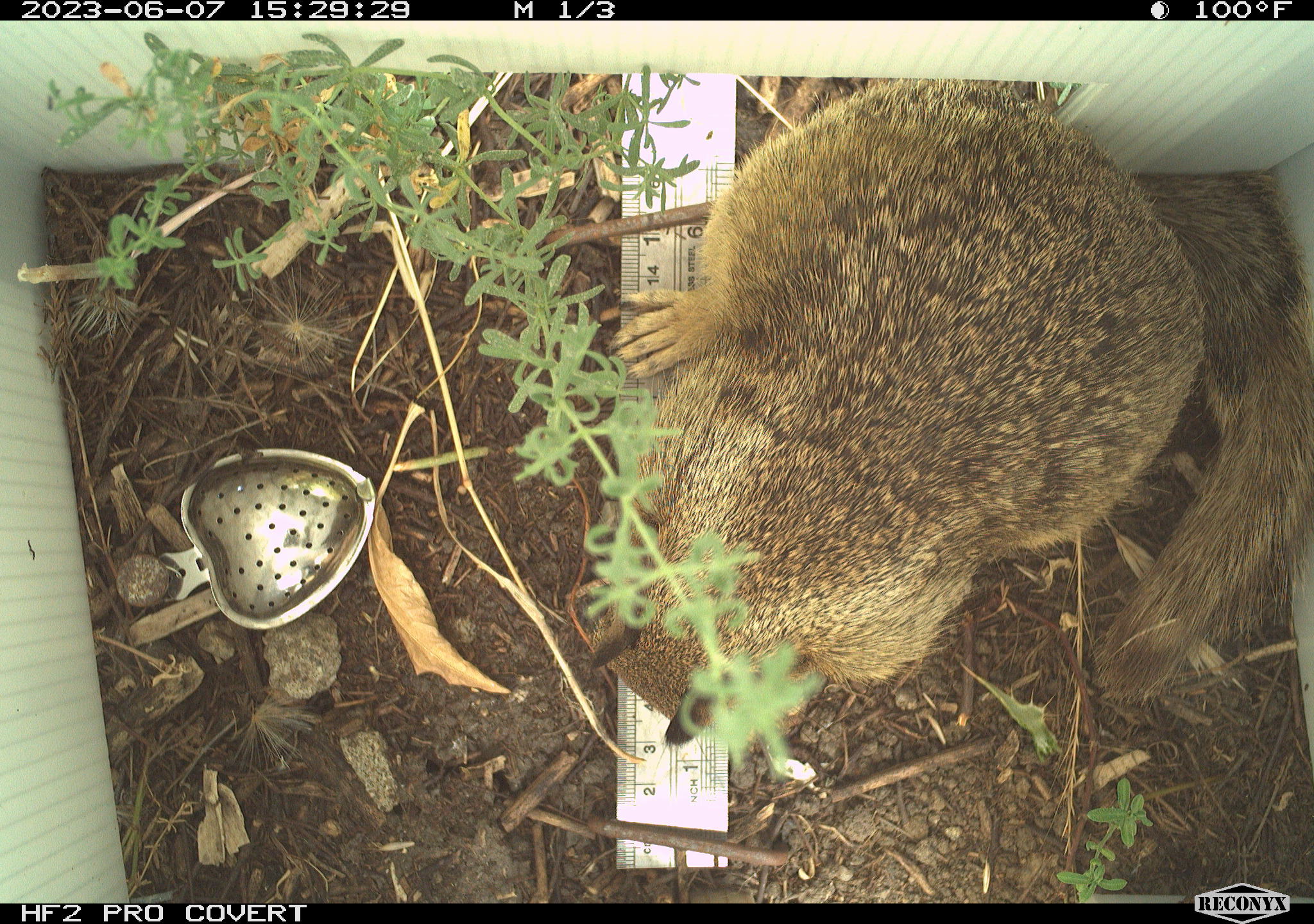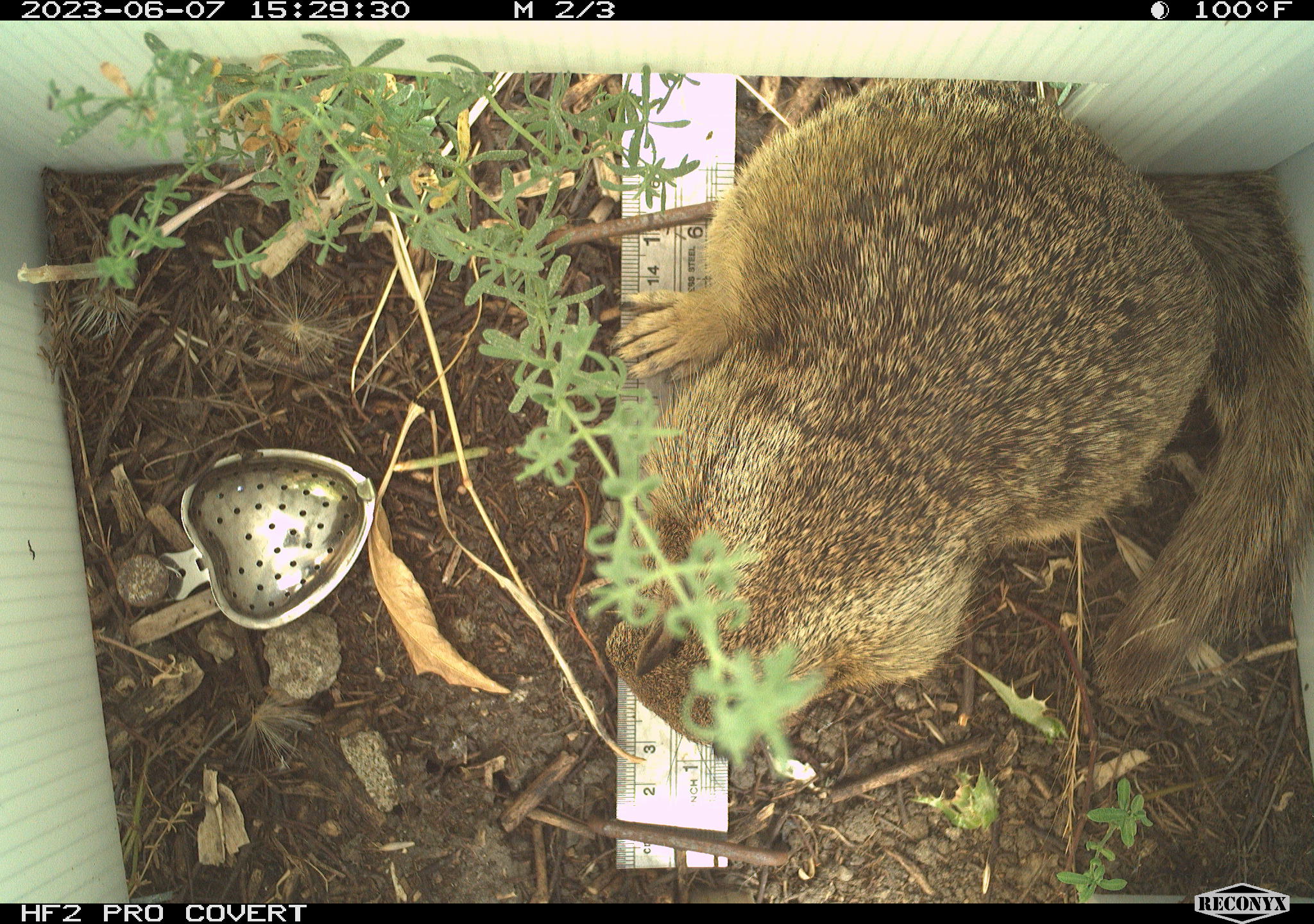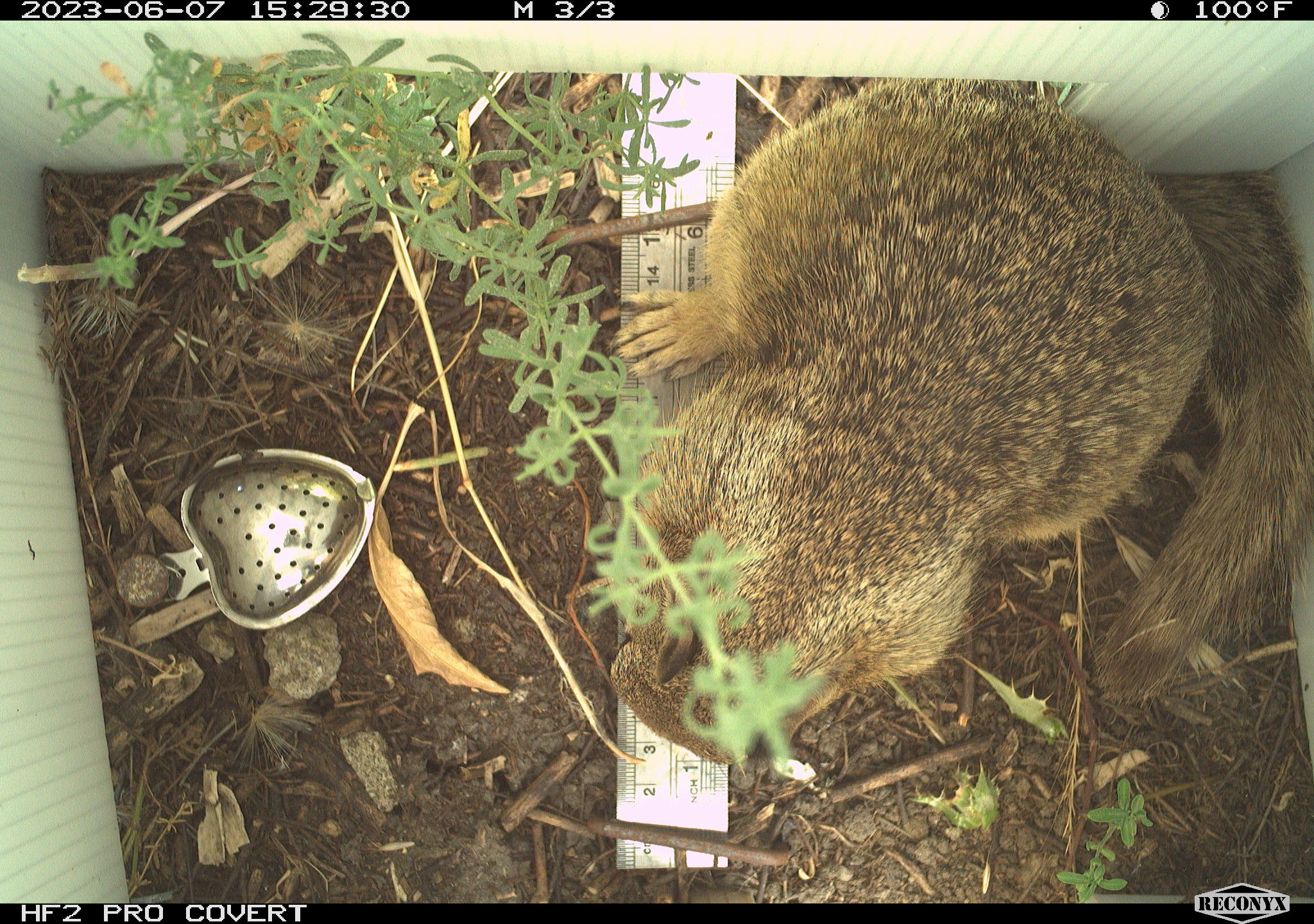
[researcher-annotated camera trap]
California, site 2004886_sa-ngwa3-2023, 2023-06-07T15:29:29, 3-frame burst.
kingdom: Animalia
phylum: Chordata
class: Mammalia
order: Rodentia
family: Sciuridae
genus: Otospermophilus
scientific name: Otospermophilus beecheyi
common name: california ground squirrel